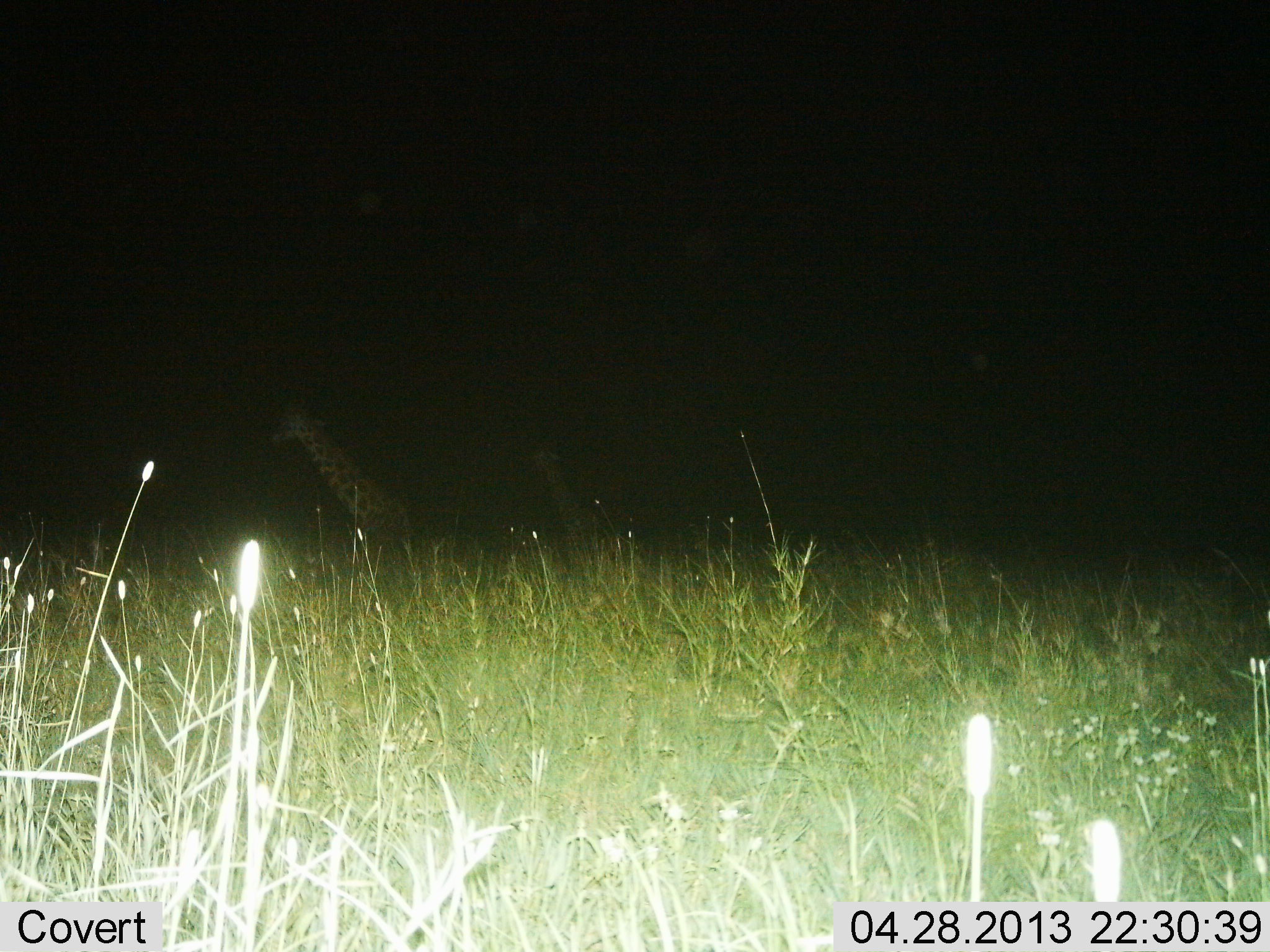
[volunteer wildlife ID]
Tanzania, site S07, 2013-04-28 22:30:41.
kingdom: Animalia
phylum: Chordata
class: Mammalia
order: Artiodactyla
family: Giraffidae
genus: Giraffa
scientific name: Giraffa camelopardalis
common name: giraffe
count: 2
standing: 29%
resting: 14%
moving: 57%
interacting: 0%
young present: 19%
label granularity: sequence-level